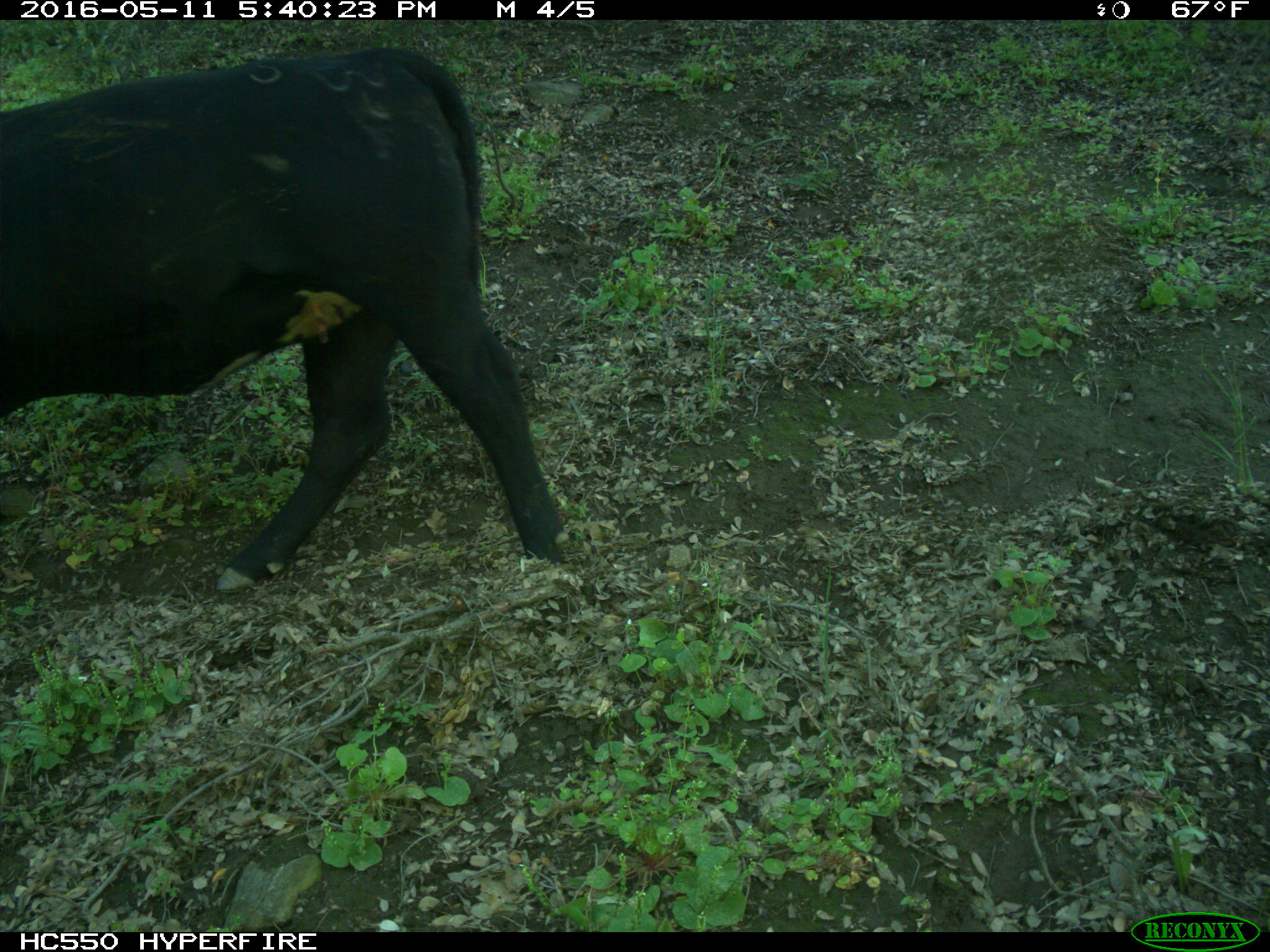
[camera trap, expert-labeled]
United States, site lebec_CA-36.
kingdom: Animalia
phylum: Chordata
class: Mammalia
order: Artiodactyla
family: Bovidae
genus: Bos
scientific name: Bos taurus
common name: domestic cow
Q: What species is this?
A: Bos taurus (domestic cow).